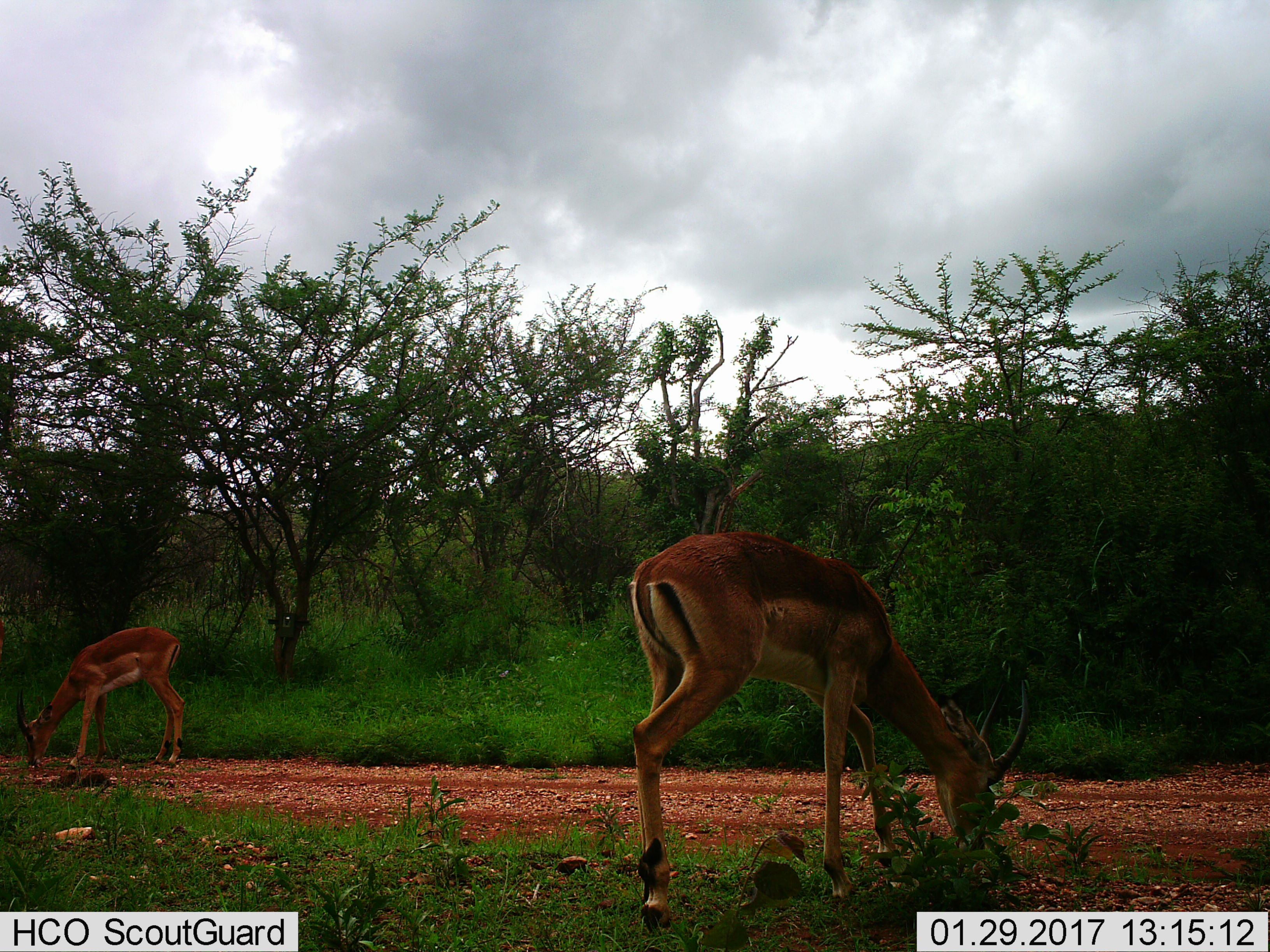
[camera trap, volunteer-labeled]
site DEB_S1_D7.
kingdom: Animalia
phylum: Chordata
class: Mammalia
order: Artiodactyla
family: Bovidae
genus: Aepyceros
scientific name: Aepyceros melampus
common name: impala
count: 2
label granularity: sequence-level